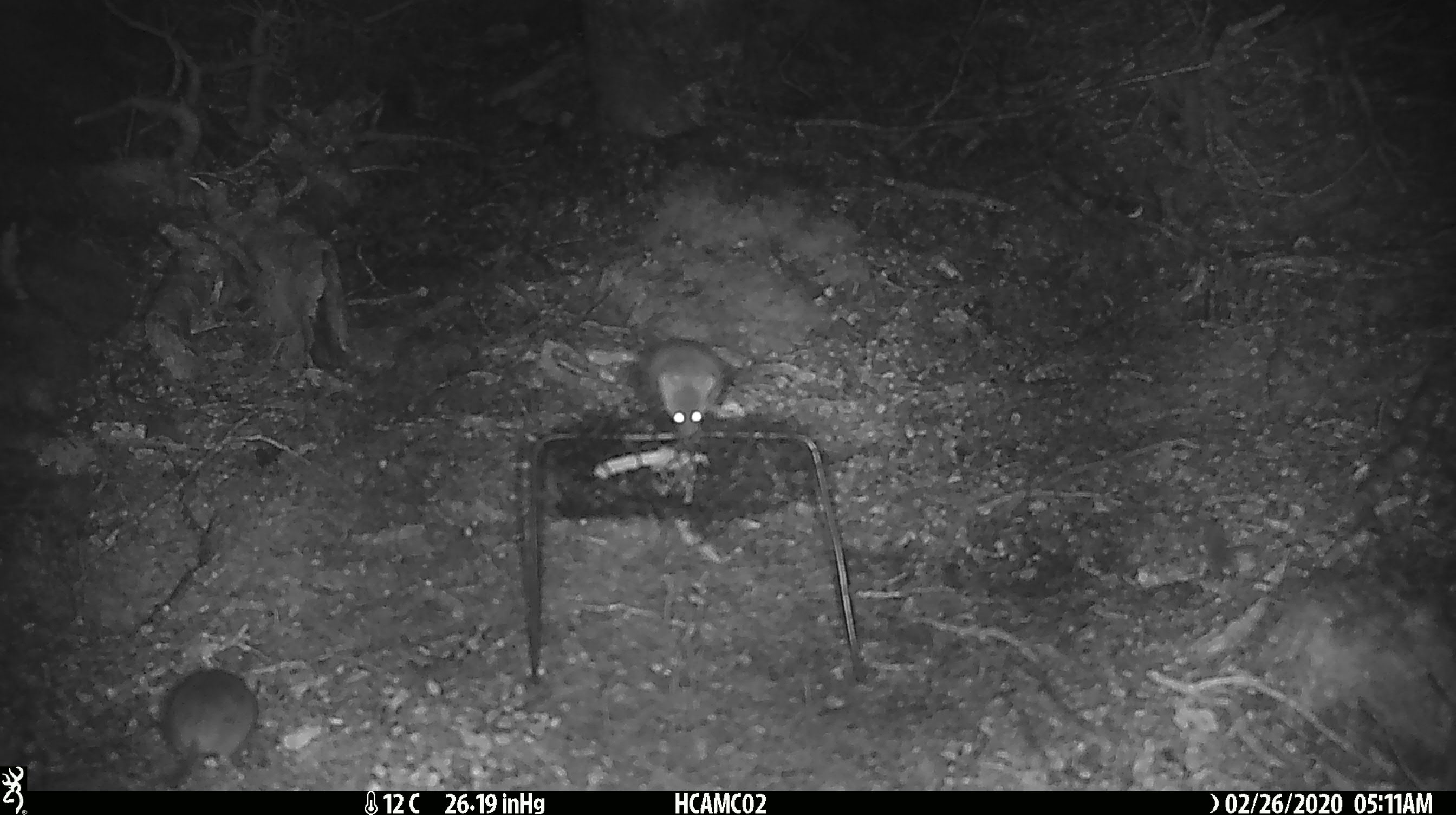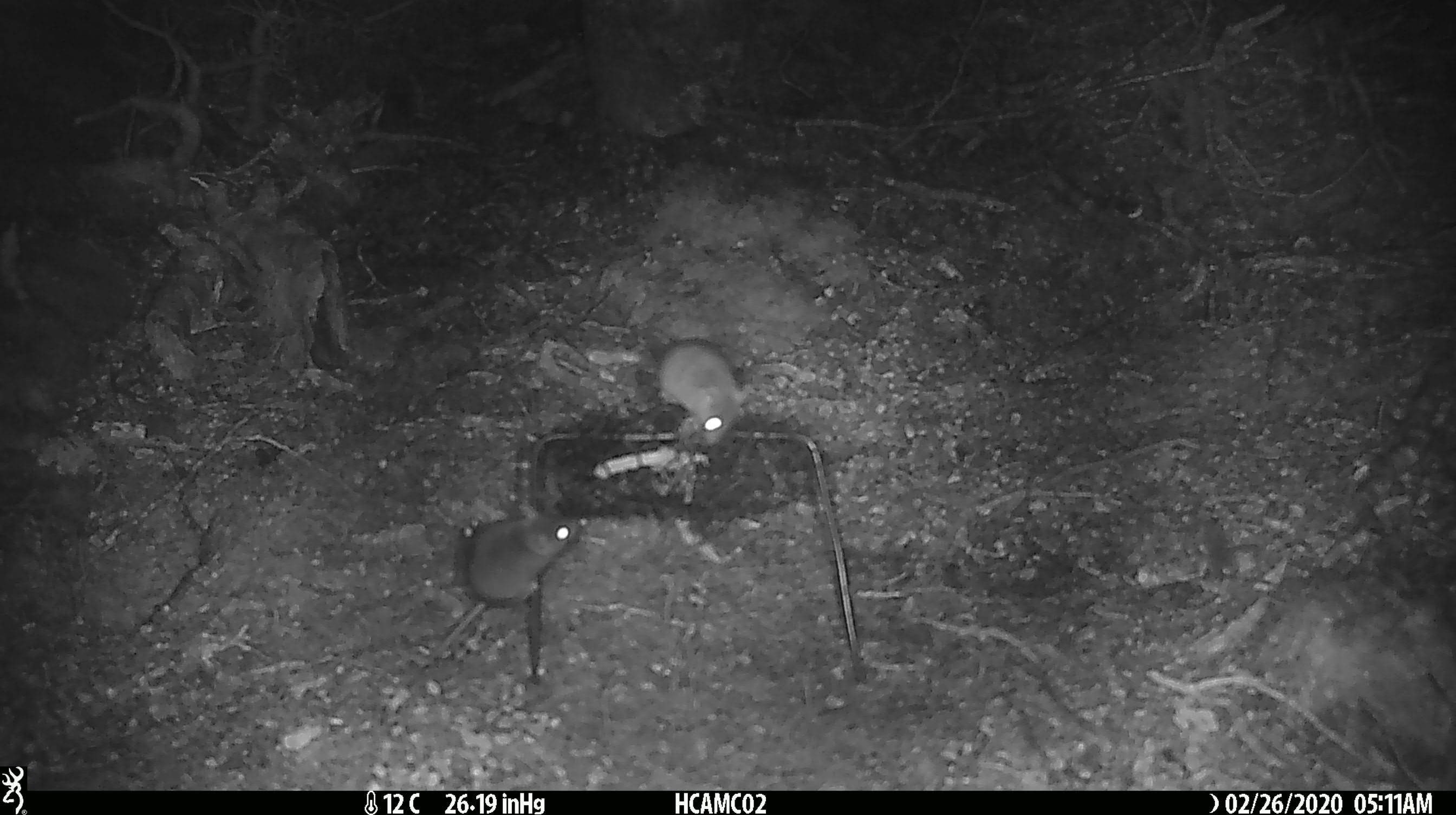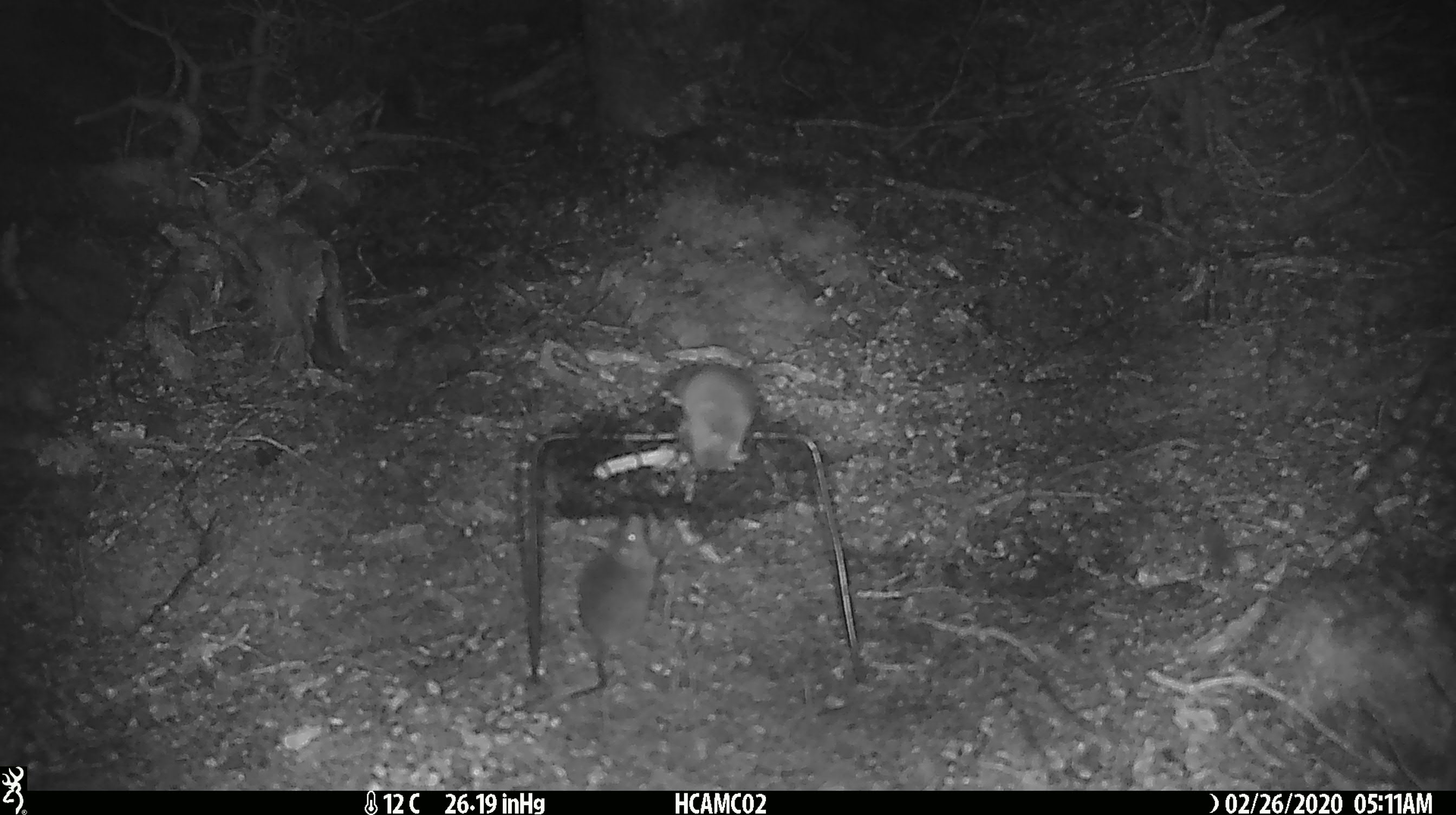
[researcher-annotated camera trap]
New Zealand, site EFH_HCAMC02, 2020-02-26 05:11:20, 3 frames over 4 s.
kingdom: Animalia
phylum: Chordata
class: Mammalia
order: Rodentia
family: Muridae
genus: Mus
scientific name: Mus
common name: mouse